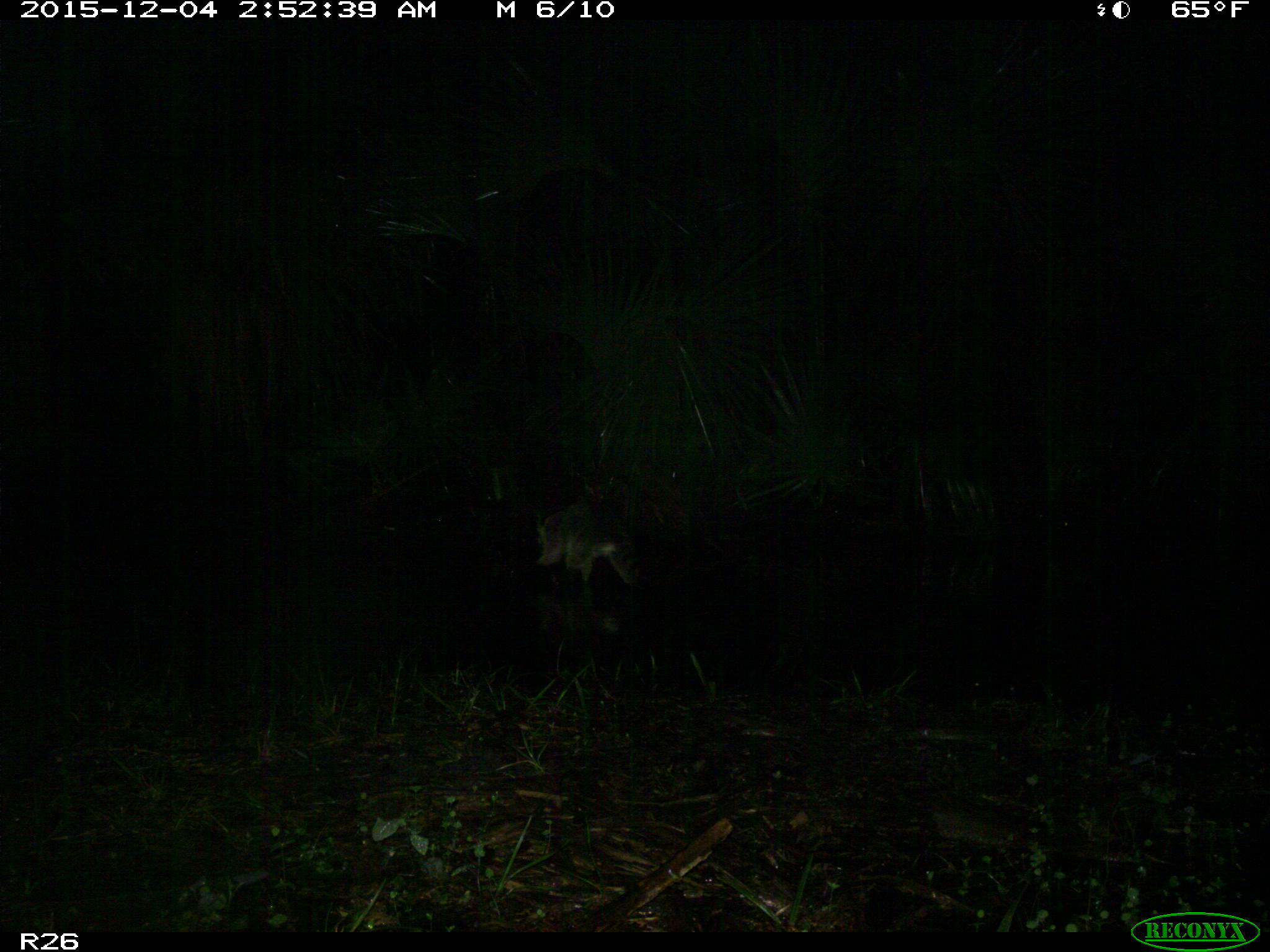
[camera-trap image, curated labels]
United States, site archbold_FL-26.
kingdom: Animalia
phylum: Chordata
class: Mammalia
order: Carnivora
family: Procyonidae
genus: Procyon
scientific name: Procyon lotor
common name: common raccoon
Procyon lotor (common raccoon).